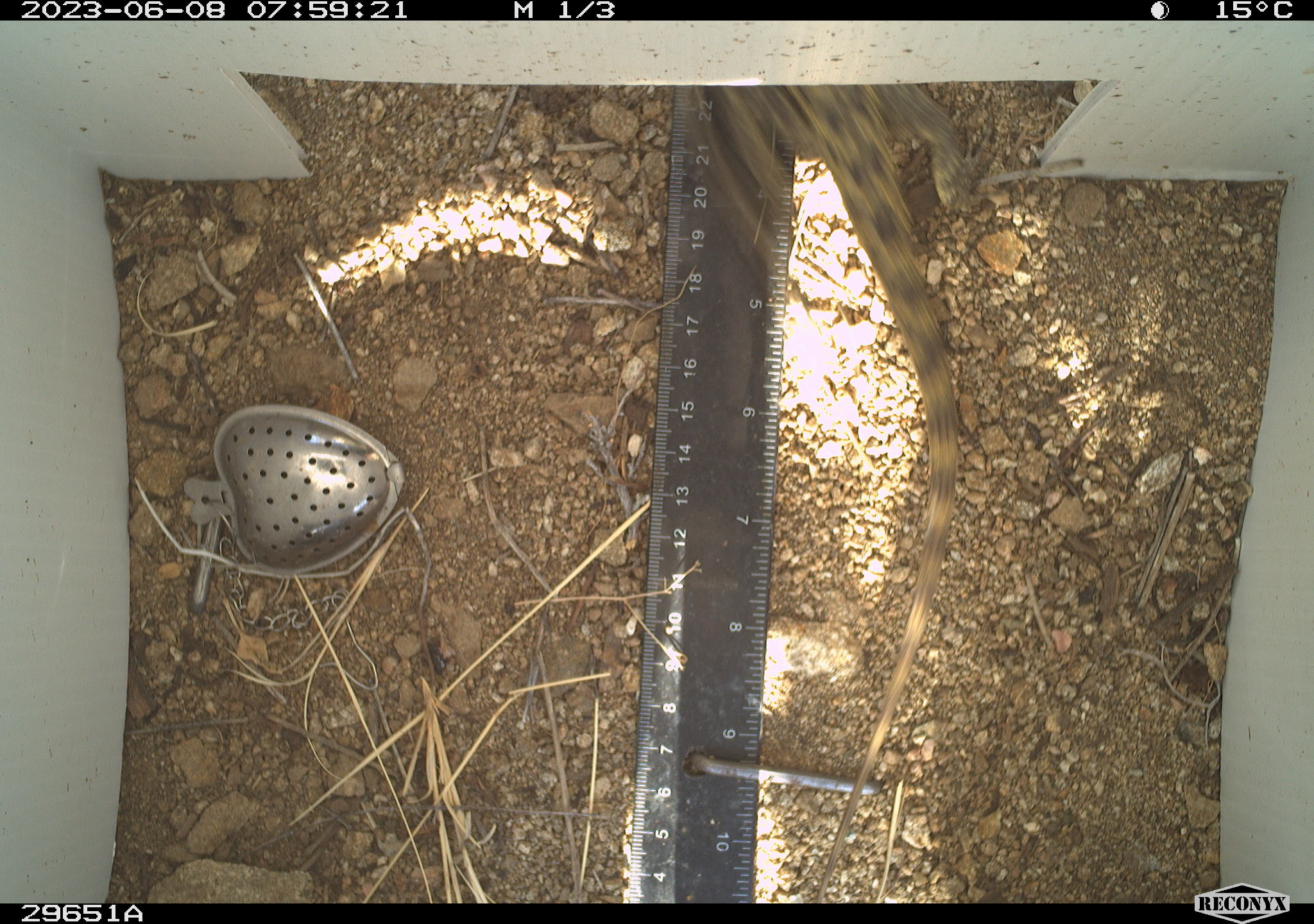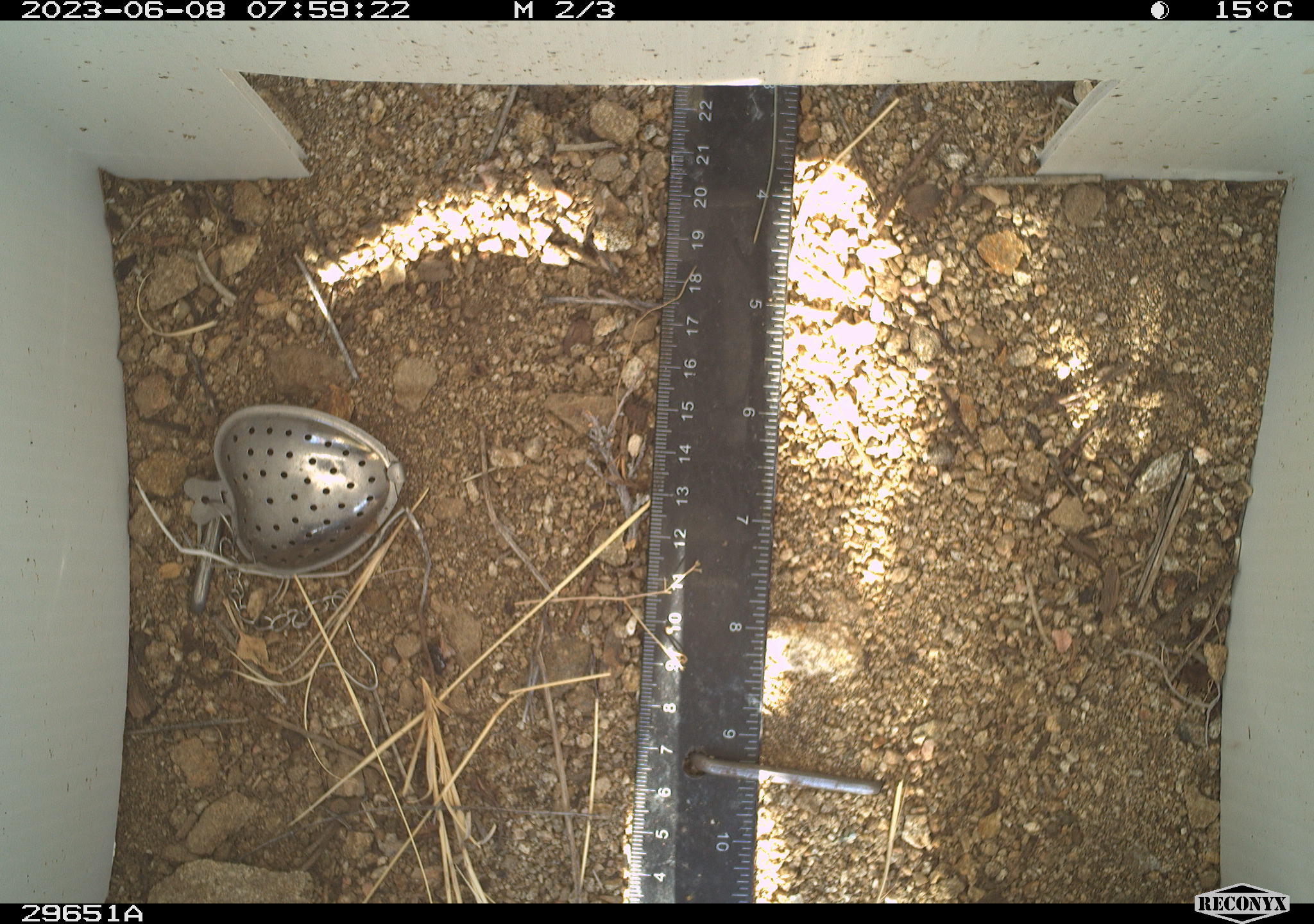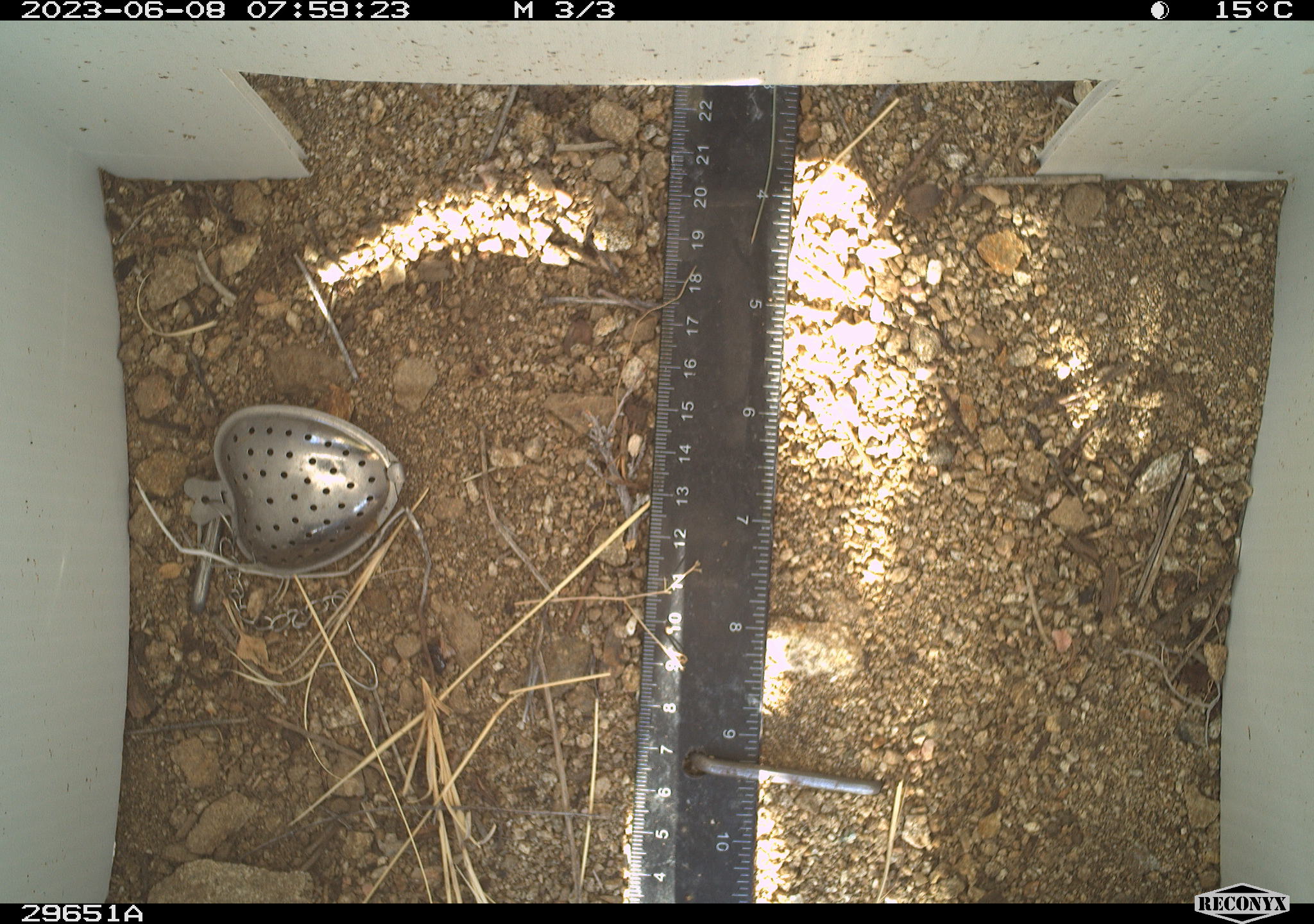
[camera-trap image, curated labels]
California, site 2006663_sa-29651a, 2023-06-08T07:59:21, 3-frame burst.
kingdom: Animalia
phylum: Chordata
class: Reptilia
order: Squamata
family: Phrynosomatidae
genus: Sceloporus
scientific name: Sceloporus uniformis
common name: yellow-backed spiny lizard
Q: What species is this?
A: Yellow-backed spiny lizard (Sceloporus uniformis).